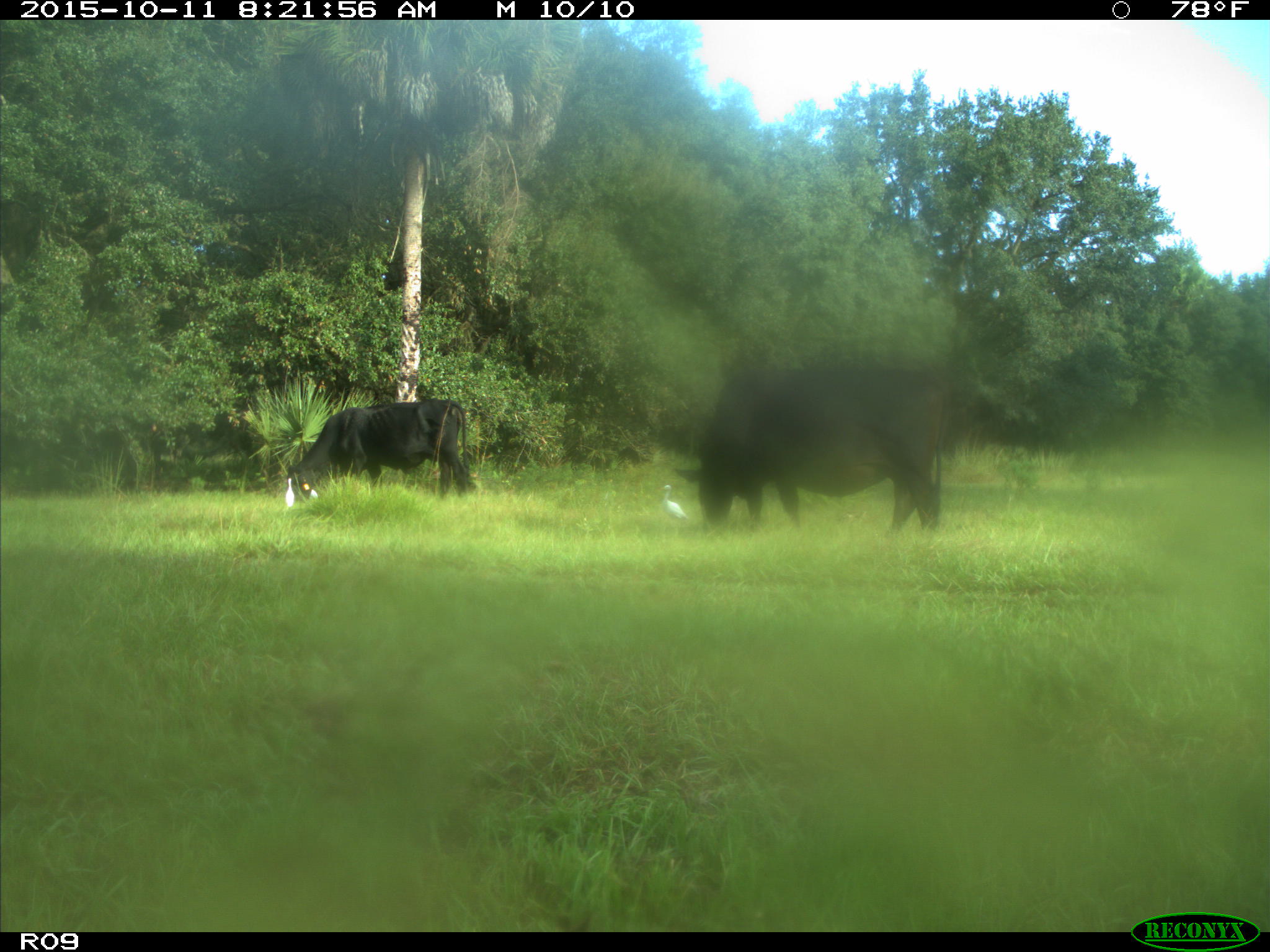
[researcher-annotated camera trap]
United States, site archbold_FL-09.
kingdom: Animalia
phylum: Chordata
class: Mammalia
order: Artiodactyla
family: Bovidae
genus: Bos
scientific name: Bos taurus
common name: domestic cow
Bos taurus (domestic cow).